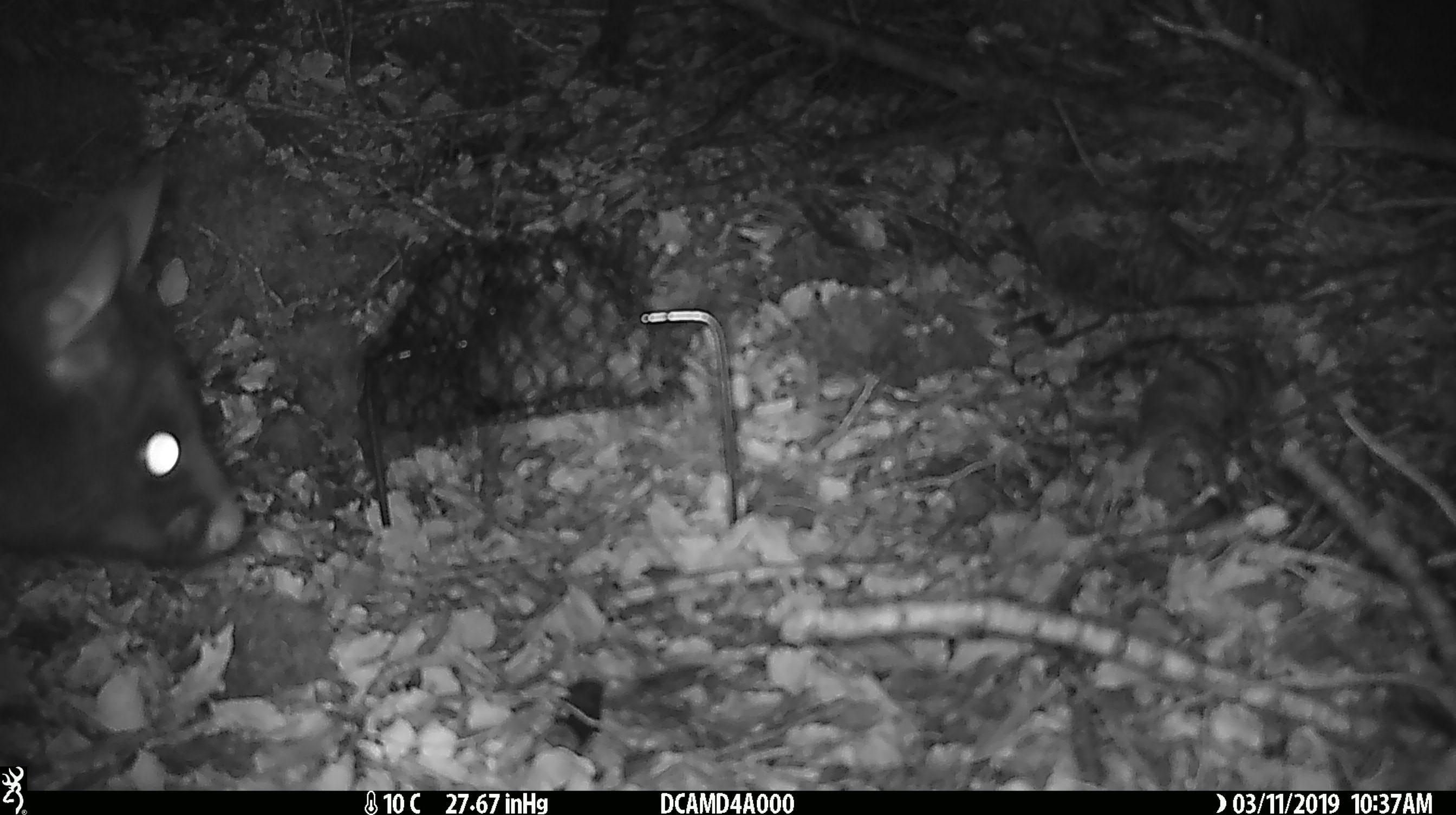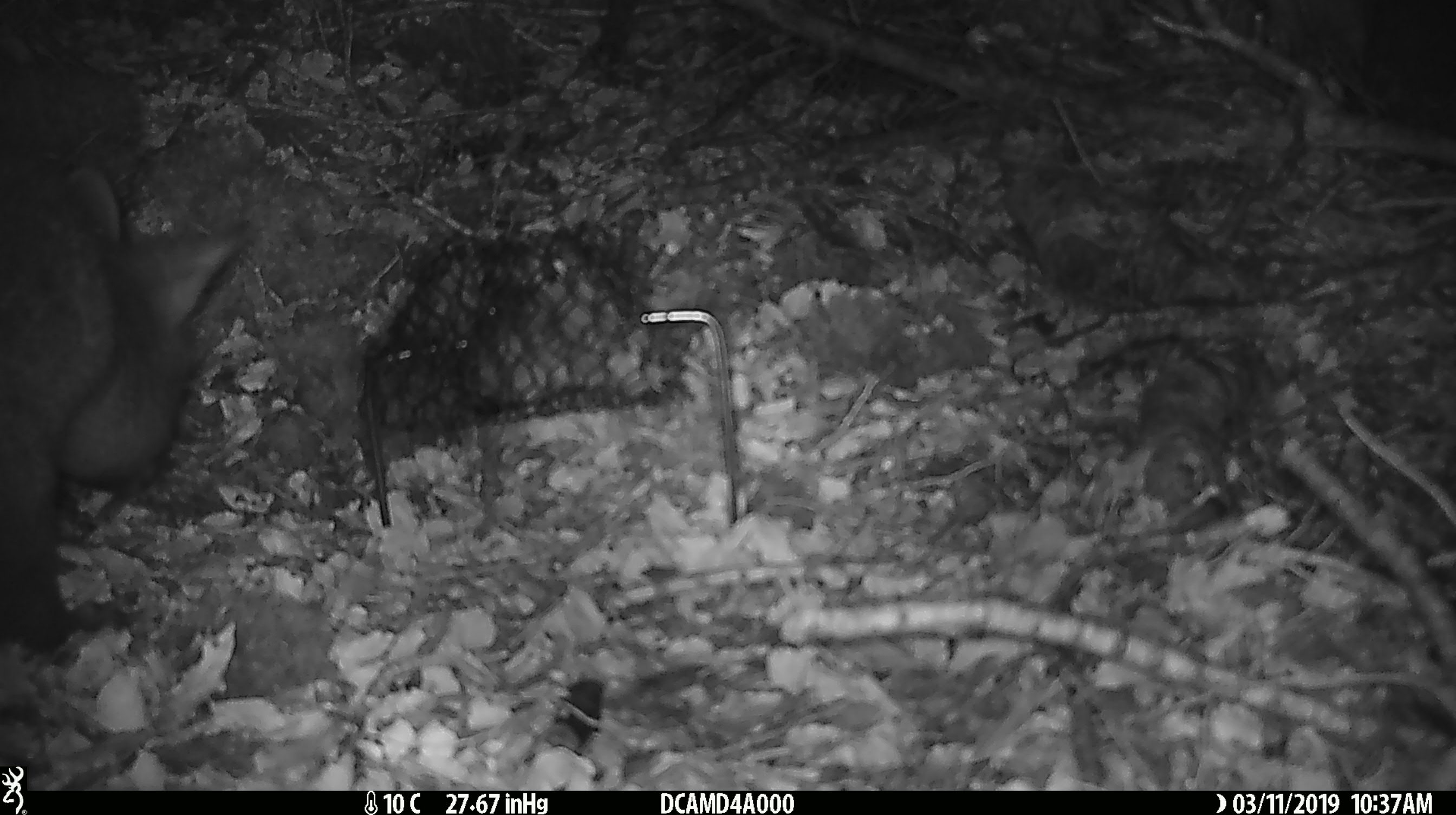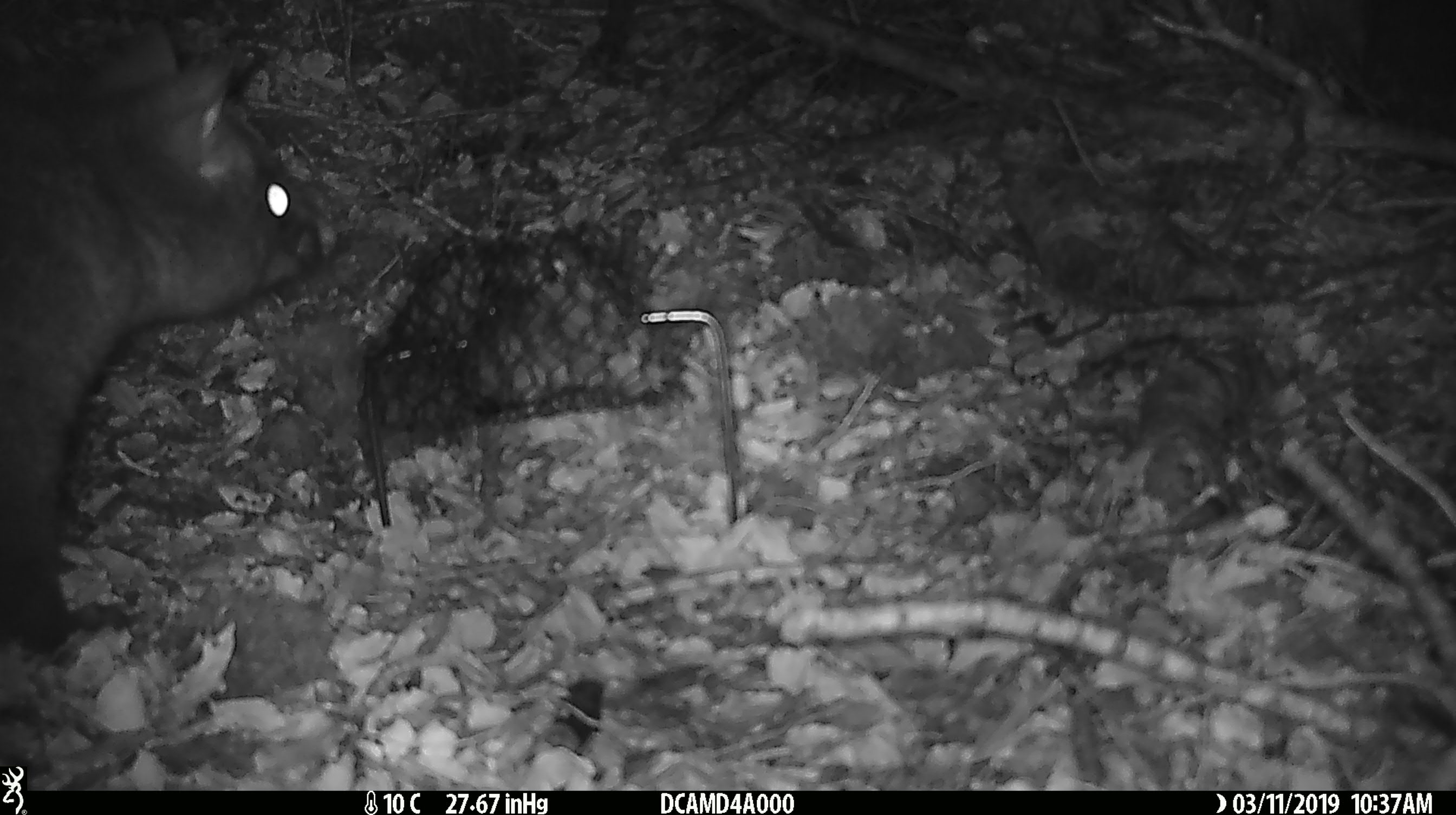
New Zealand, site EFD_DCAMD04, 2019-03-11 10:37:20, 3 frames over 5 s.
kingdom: Animalia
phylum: Chordata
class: Mammalia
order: Diprotodontia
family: Phalangeridae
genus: Trichosurus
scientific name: Trichosurus vulpecula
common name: common brushtail possum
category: possum